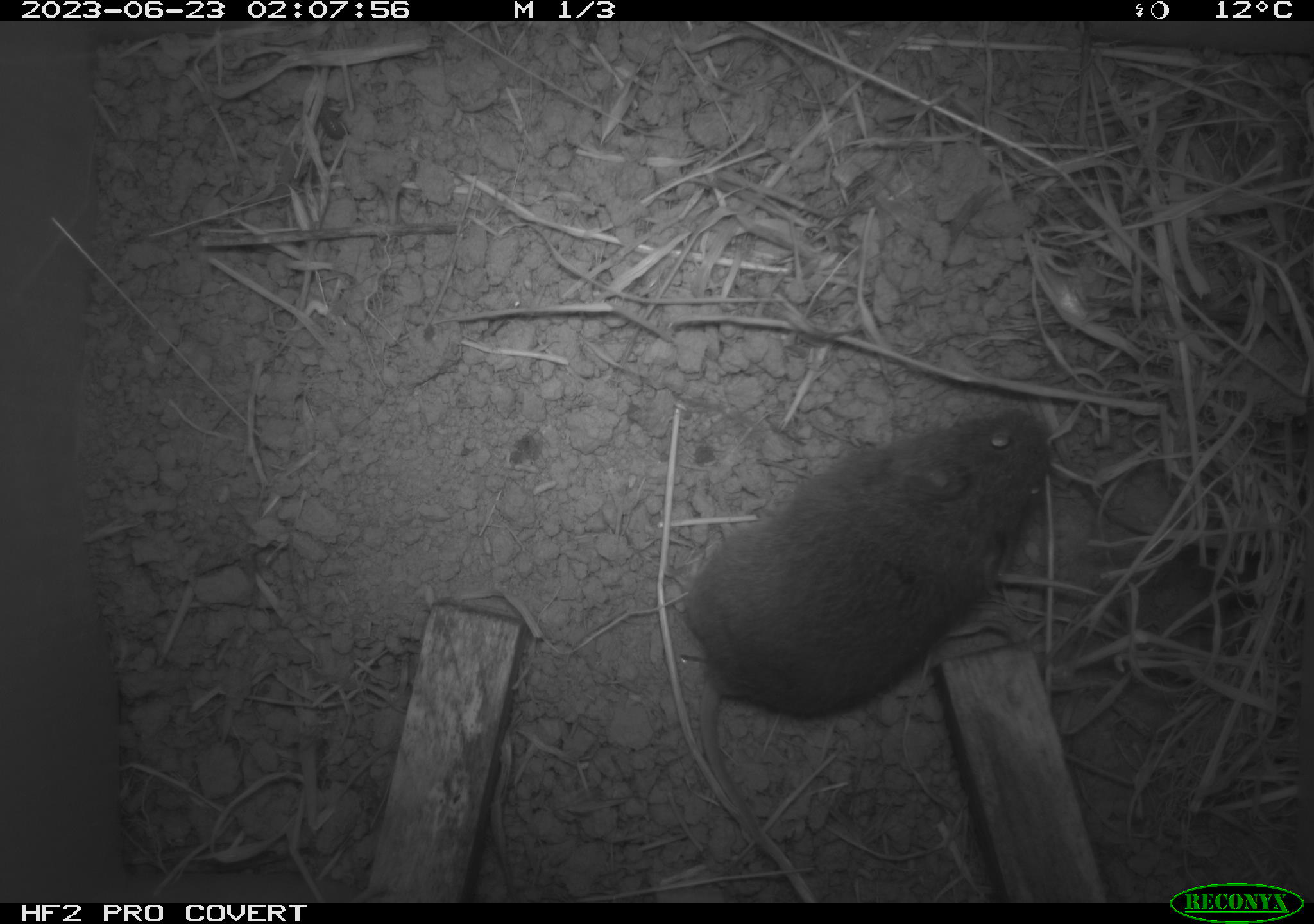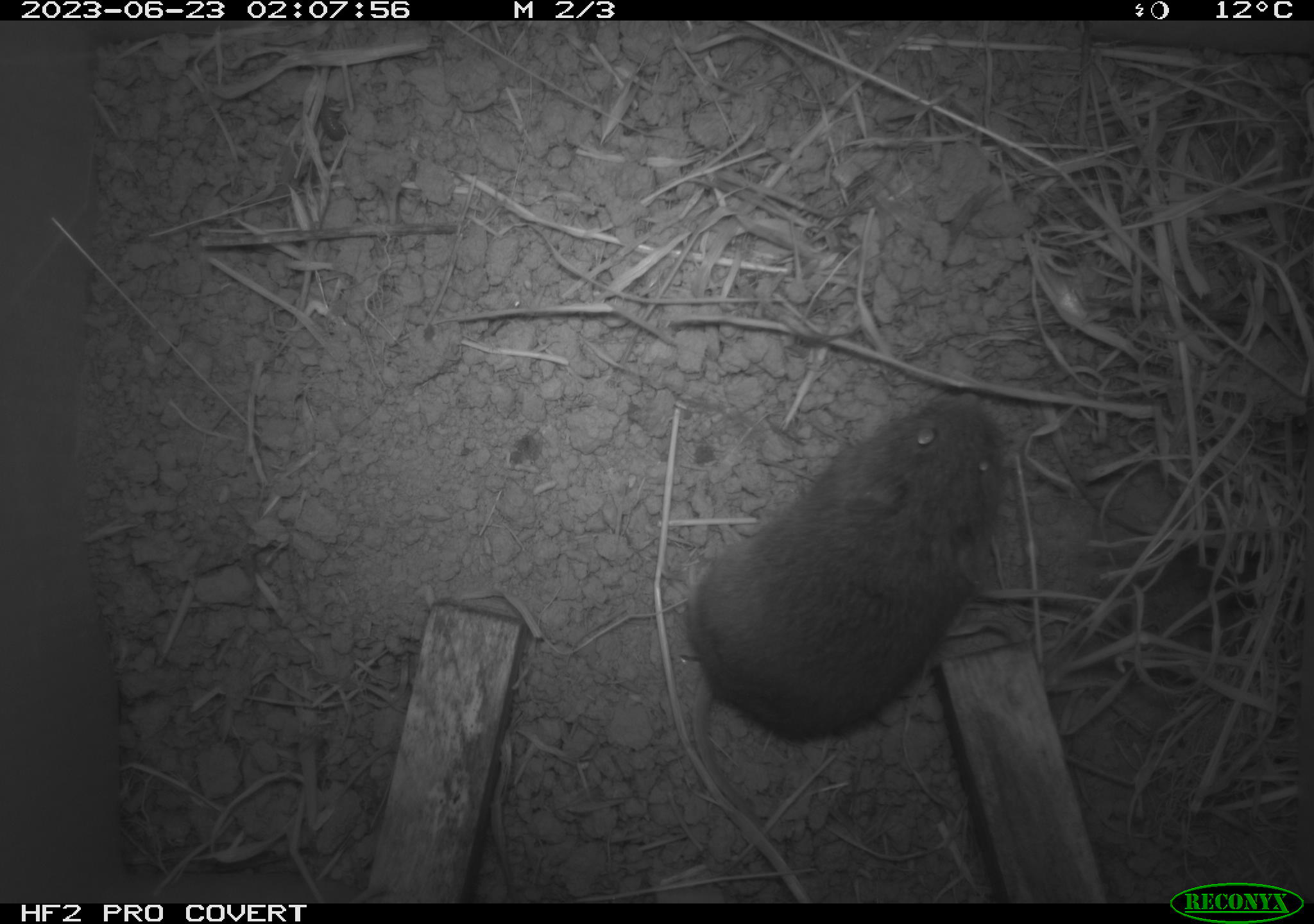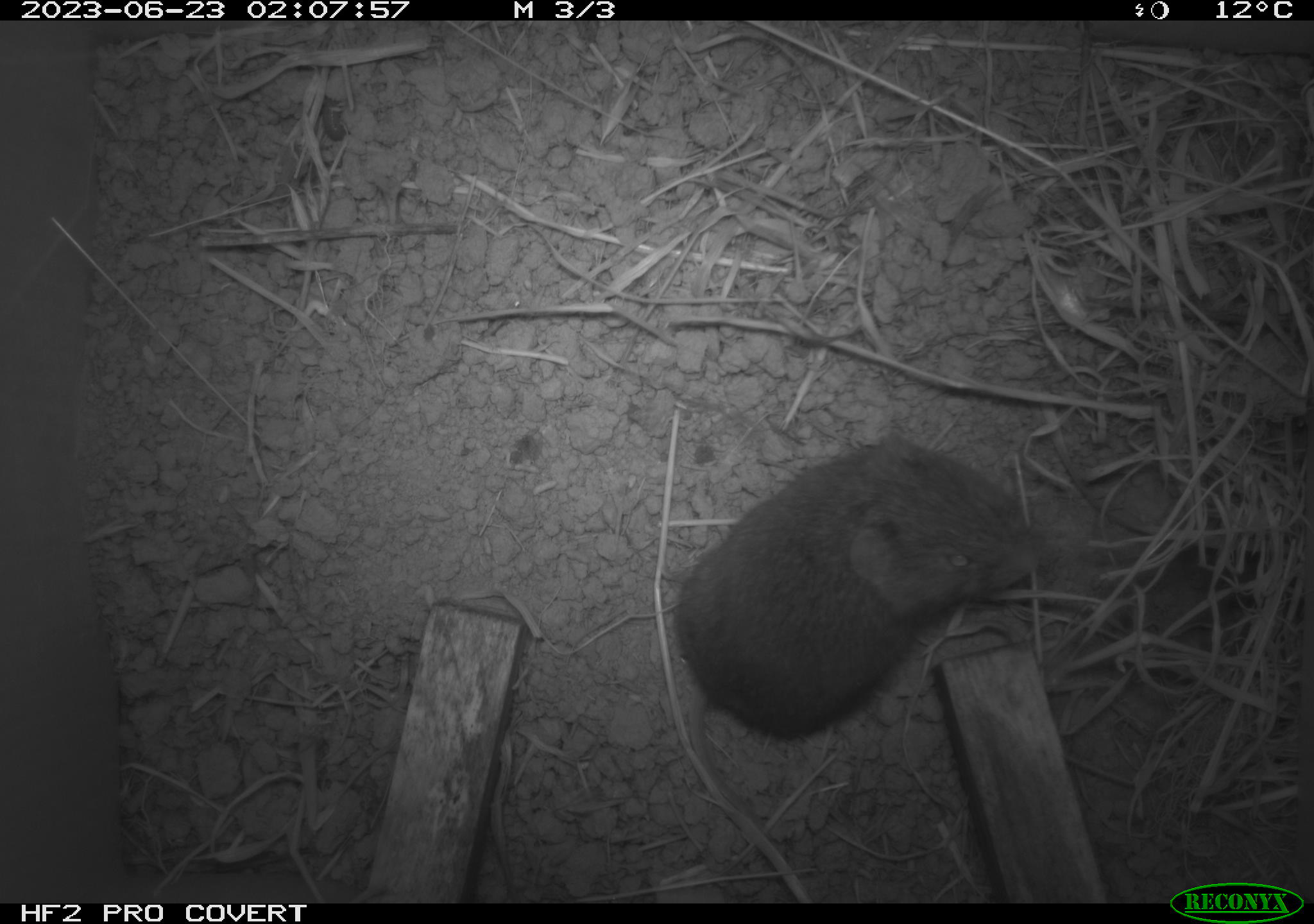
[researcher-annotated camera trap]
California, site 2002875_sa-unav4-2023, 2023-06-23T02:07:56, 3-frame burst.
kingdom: Animalia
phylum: Chordata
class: Mammalia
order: Rodentia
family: Cricetidae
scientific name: Arvicolinae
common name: voles, lemmings, and muskrats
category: arvicolinae subfamily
Arvicolinae subfamily (voles, lemmings, and muskrats) (Arvicolinae).